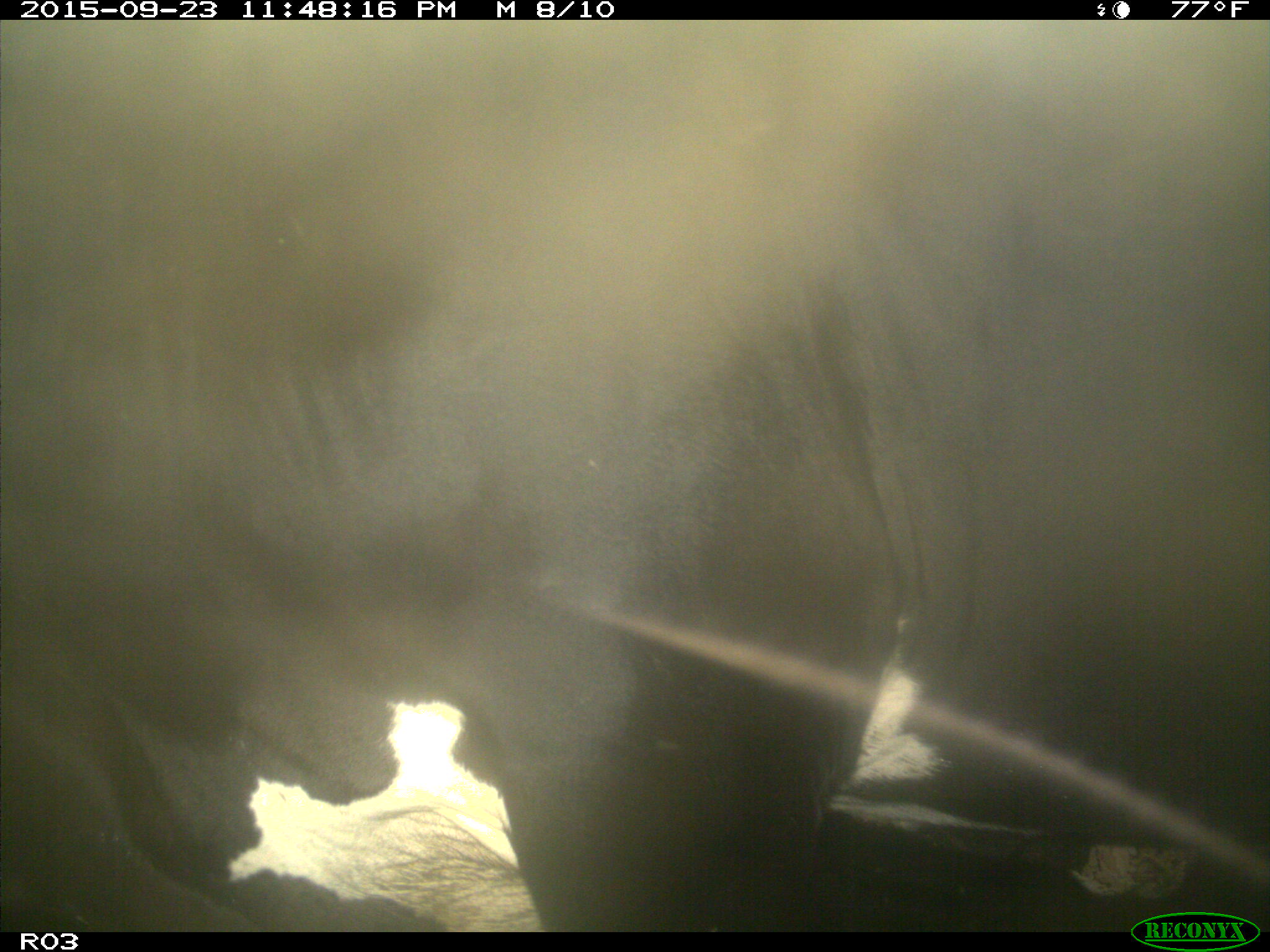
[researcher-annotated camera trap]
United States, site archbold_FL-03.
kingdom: Animalia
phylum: Chordata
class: Mammalia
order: Artiodactyla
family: Bovidae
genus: Bos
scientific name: Bos taurus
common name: domestic cow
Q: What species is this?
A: Bos taurus (domestic cow).